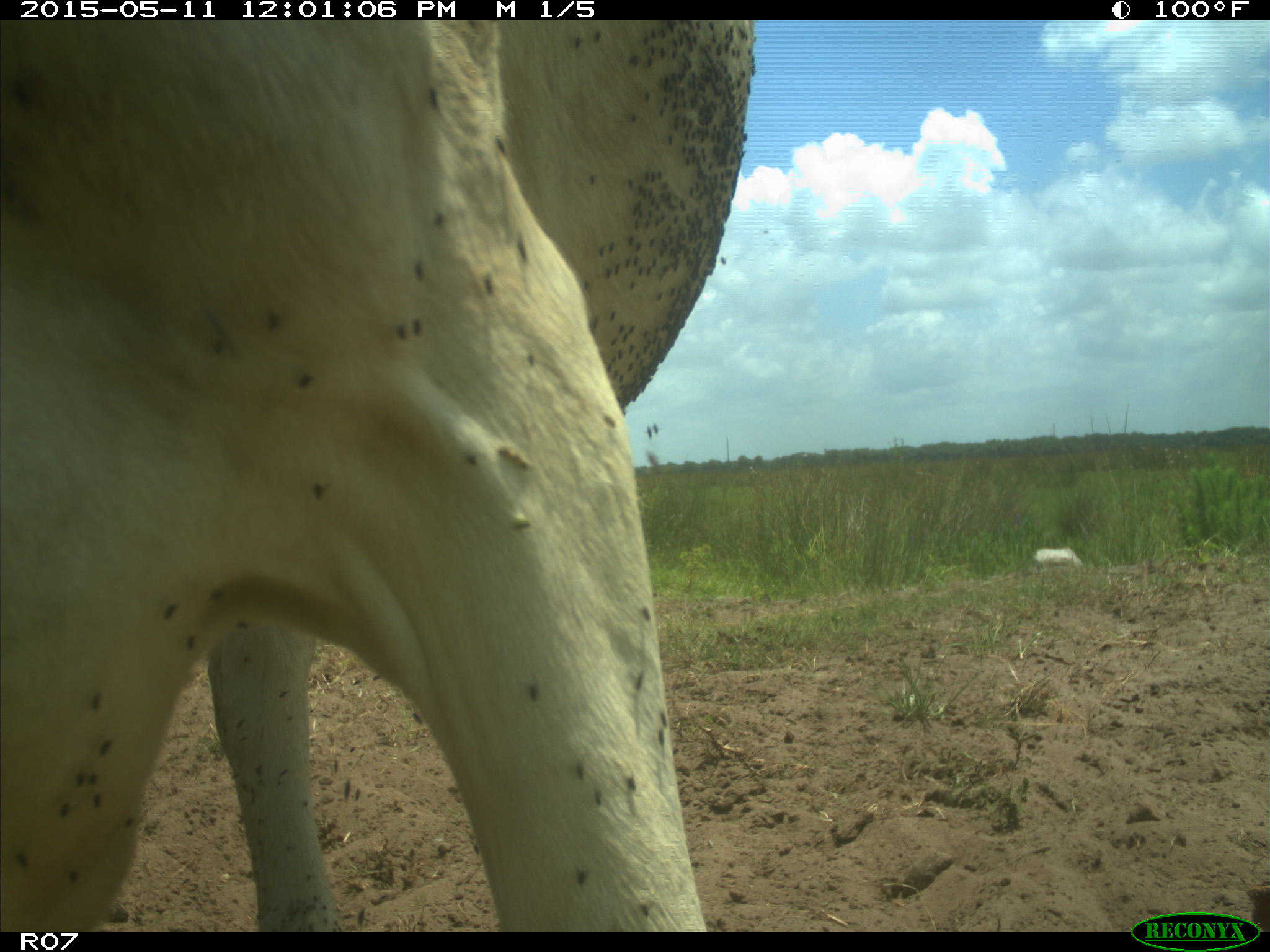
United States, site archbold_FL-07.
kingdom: Animalia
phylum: Chordata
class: Mammalia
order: Artiodactyla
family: Bovidae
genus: Bos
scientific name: Bos taurus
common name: domestic cow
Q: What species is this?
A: Bos taurus (domestic cow).